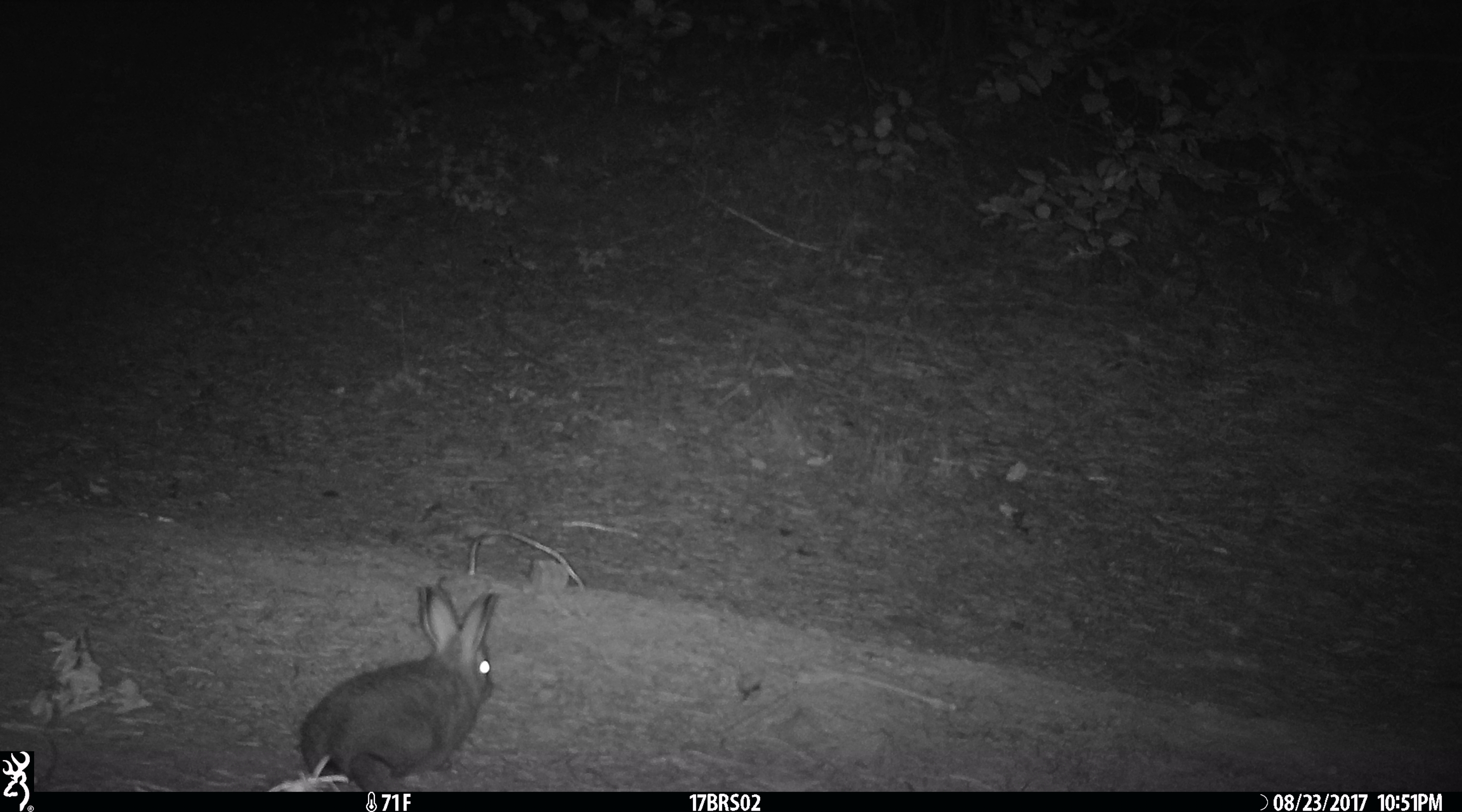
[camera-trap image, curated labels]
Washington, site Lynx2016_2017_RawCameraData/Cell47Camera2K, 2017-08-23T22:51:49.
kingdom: Animalia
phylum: Chordata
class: Mammalia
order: Lagomorpha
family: Leporidae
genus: Lepus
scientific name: Lepus americanus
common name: snowshoe hare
Lepus americanus (snowshoe hare). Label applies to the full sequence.